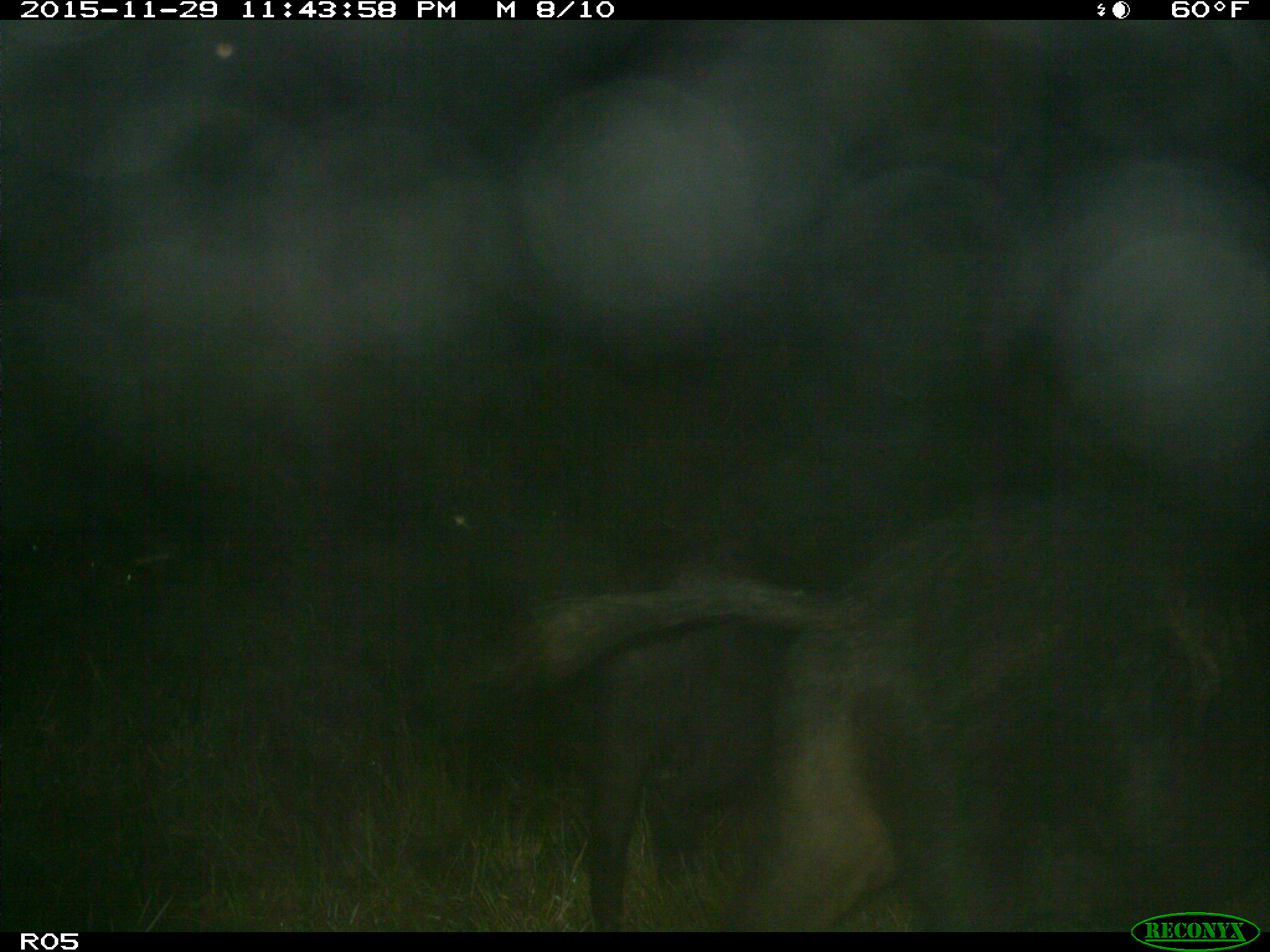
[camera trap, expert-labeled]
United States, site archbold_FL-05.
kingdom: Animalia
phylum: Chordata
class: Mammalia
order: Artiodactyla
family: Suidae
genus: Sus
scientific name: Sus scrofa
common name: wild boar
Sus scrofa (wild boar).